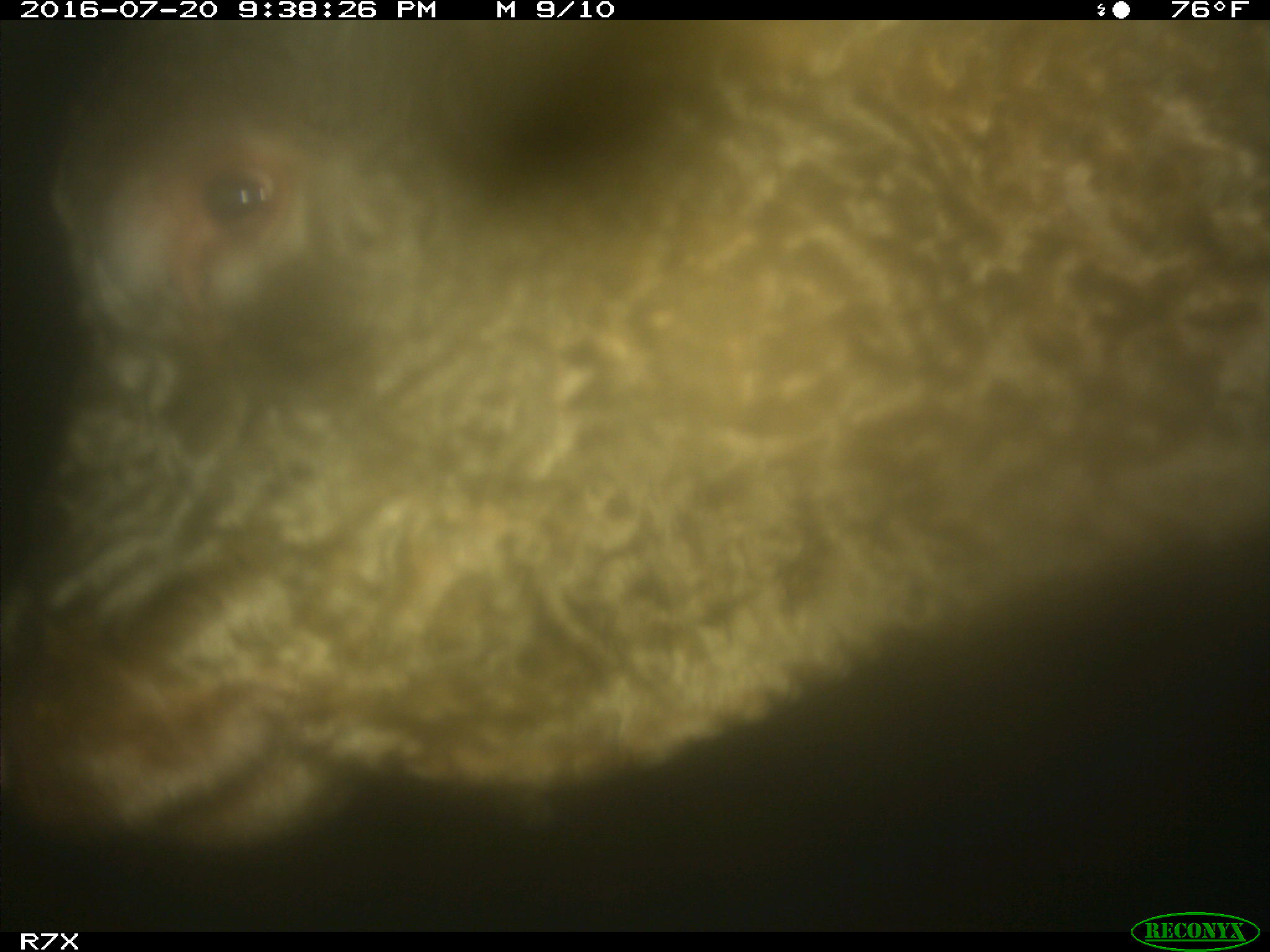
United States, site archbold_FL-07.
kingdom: Animalia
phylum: Chordata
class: Mammalia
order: Artiodactyla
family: Bovidae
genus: Bos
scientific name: Bos taurus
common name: domestic cow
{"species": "Bos taurus (domestic cow)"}